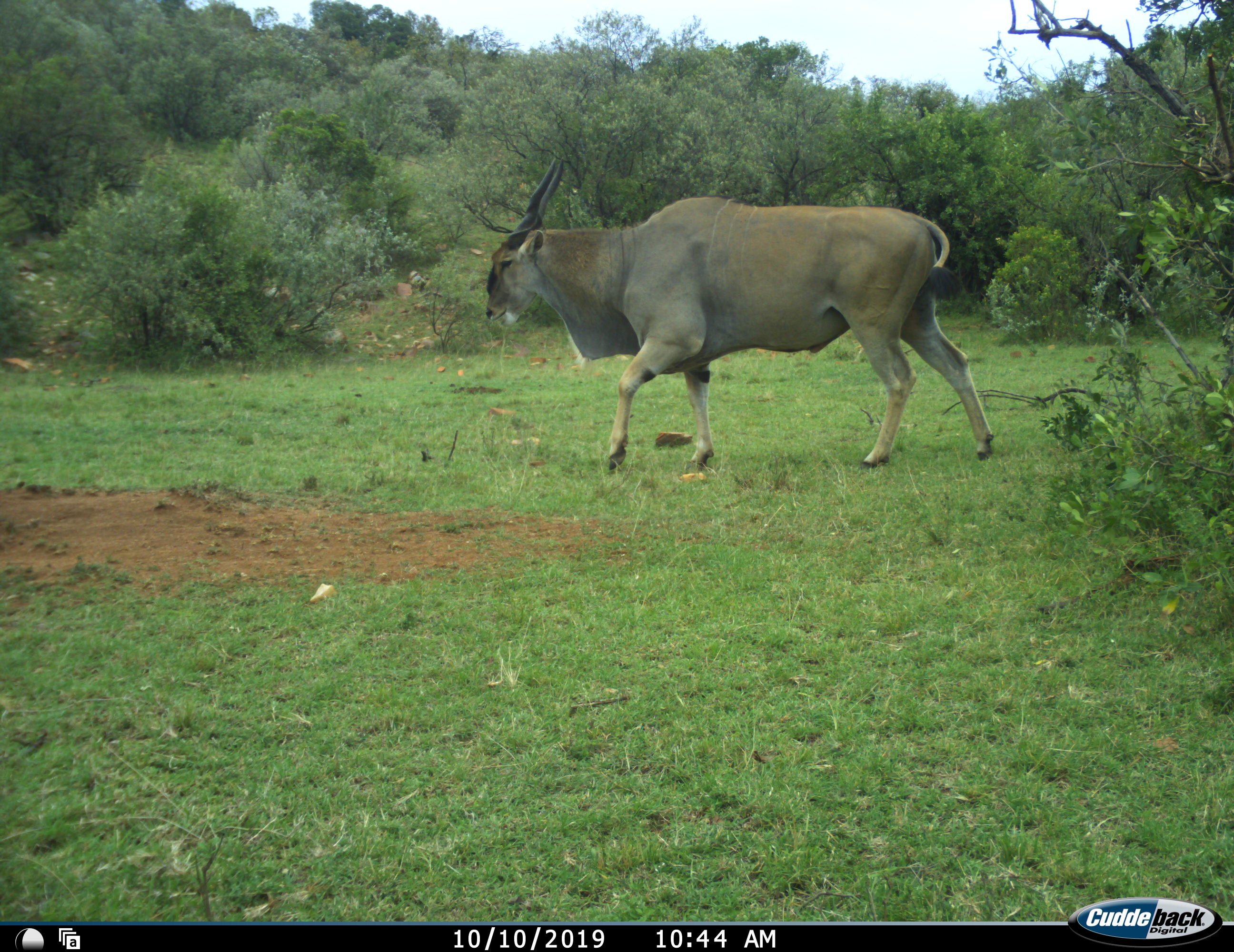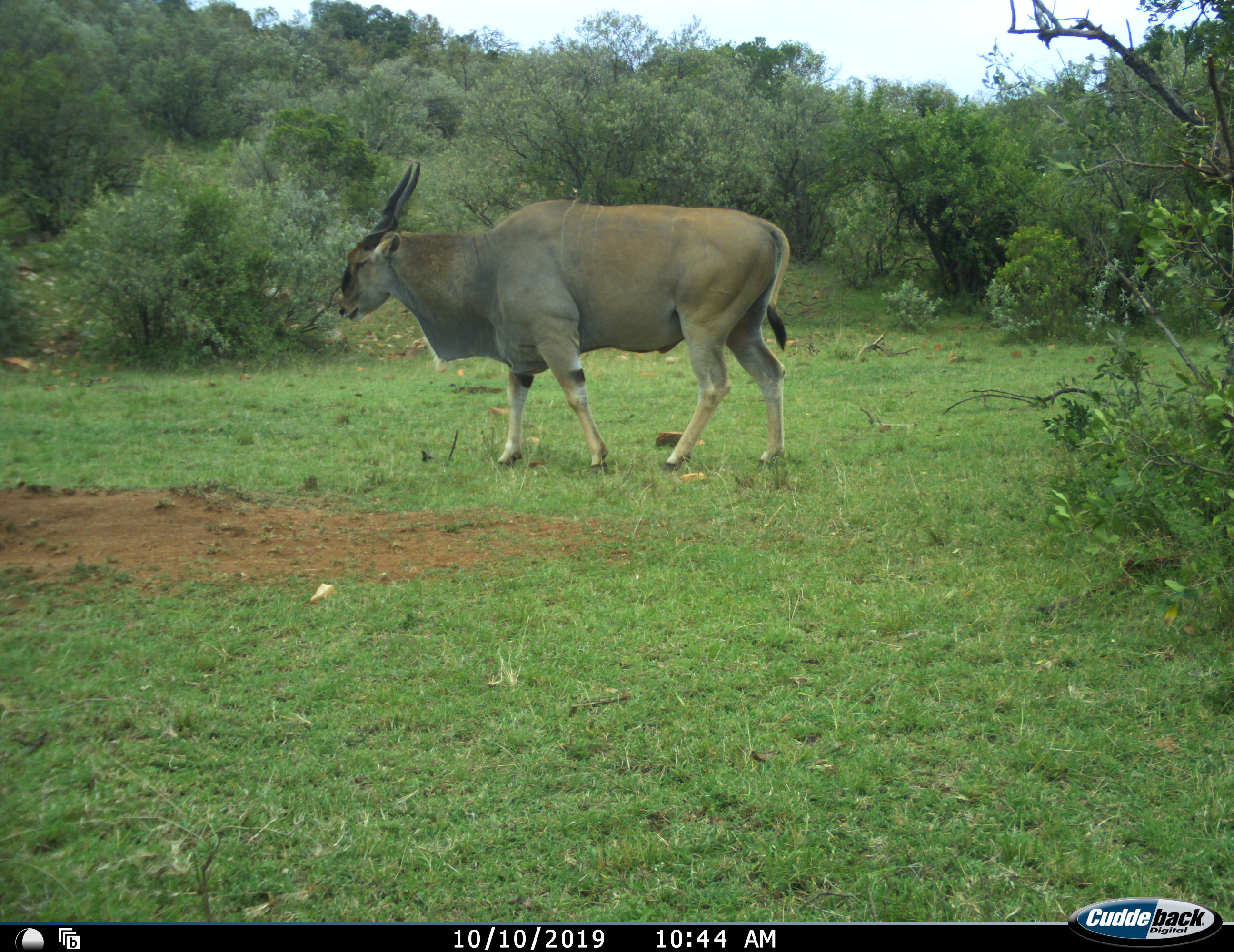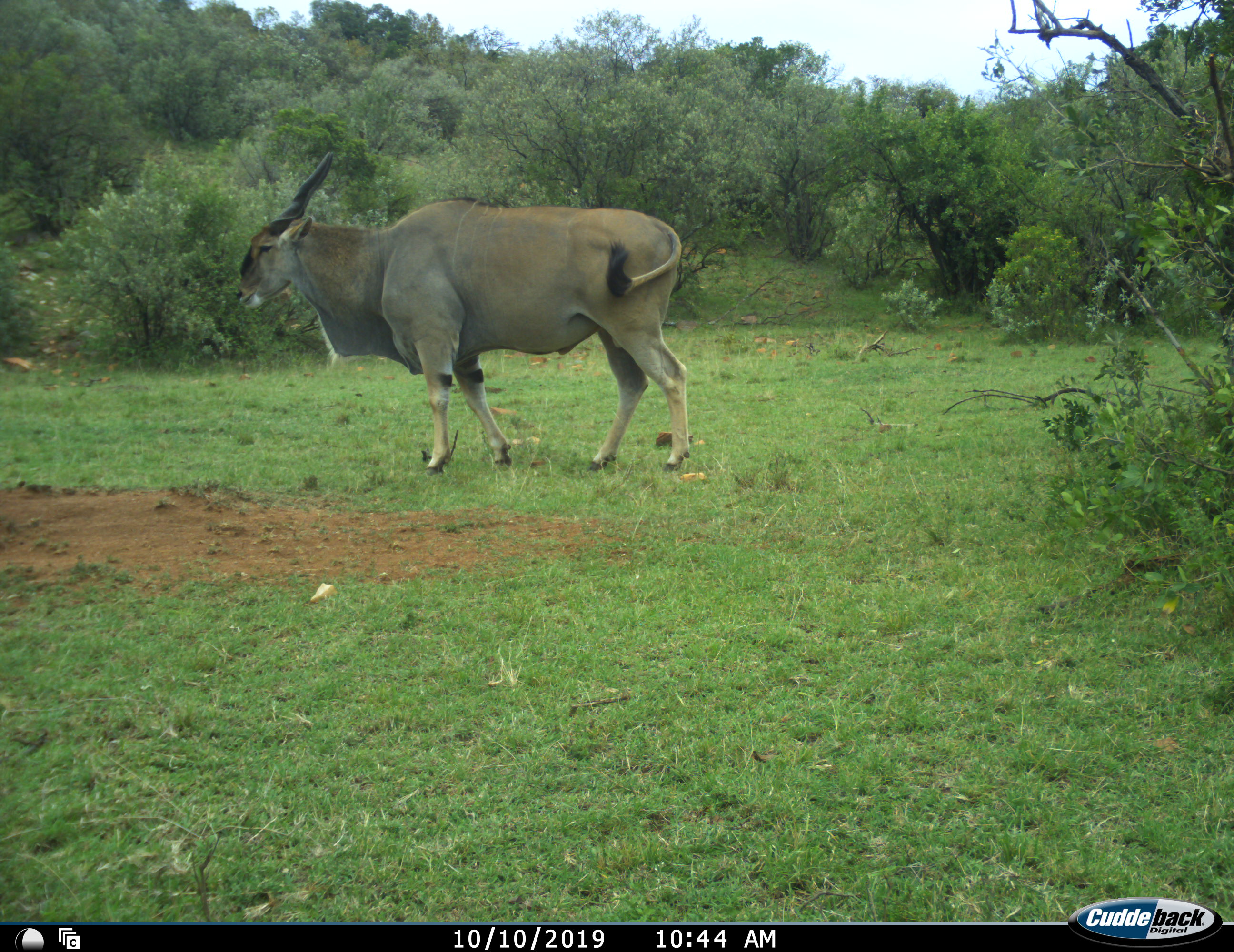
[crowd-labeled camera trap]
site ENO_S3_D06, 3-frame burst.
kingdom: Animalia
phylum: Chordata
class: Mammalia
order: Artiodactyla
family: Bovidae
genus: Tragelaphus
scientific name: Tragelaphus oryx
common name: eland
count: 1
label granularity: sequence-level